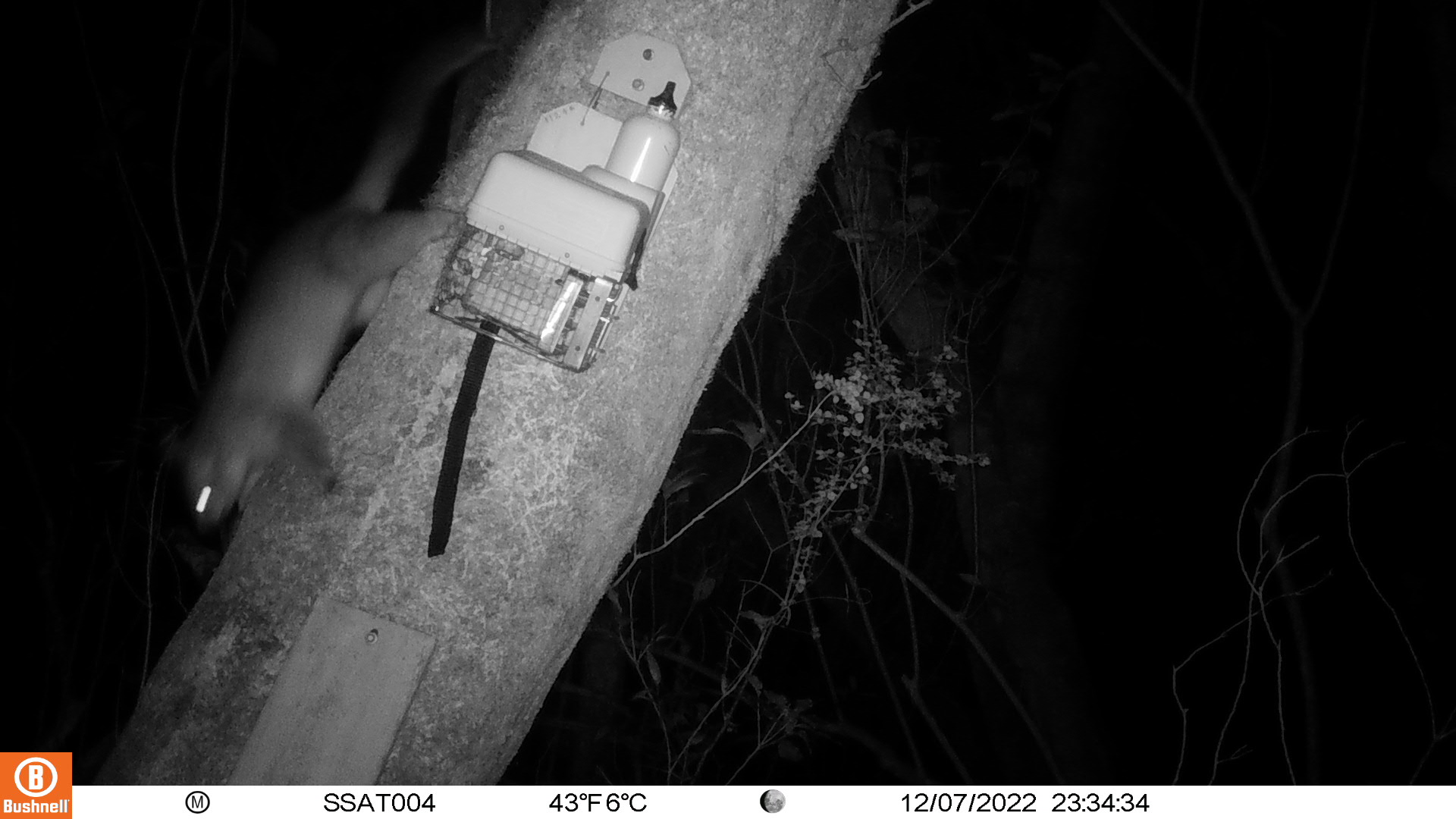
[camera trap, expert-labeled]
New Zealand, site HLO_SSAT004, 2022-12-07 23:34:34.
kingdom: Animalia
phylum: Chordata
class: Mammalia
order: Diprotodontia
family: Phalangeridae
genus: Trichosurus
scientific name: Trichosurus vulpecula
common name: common brushtail possum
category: possum